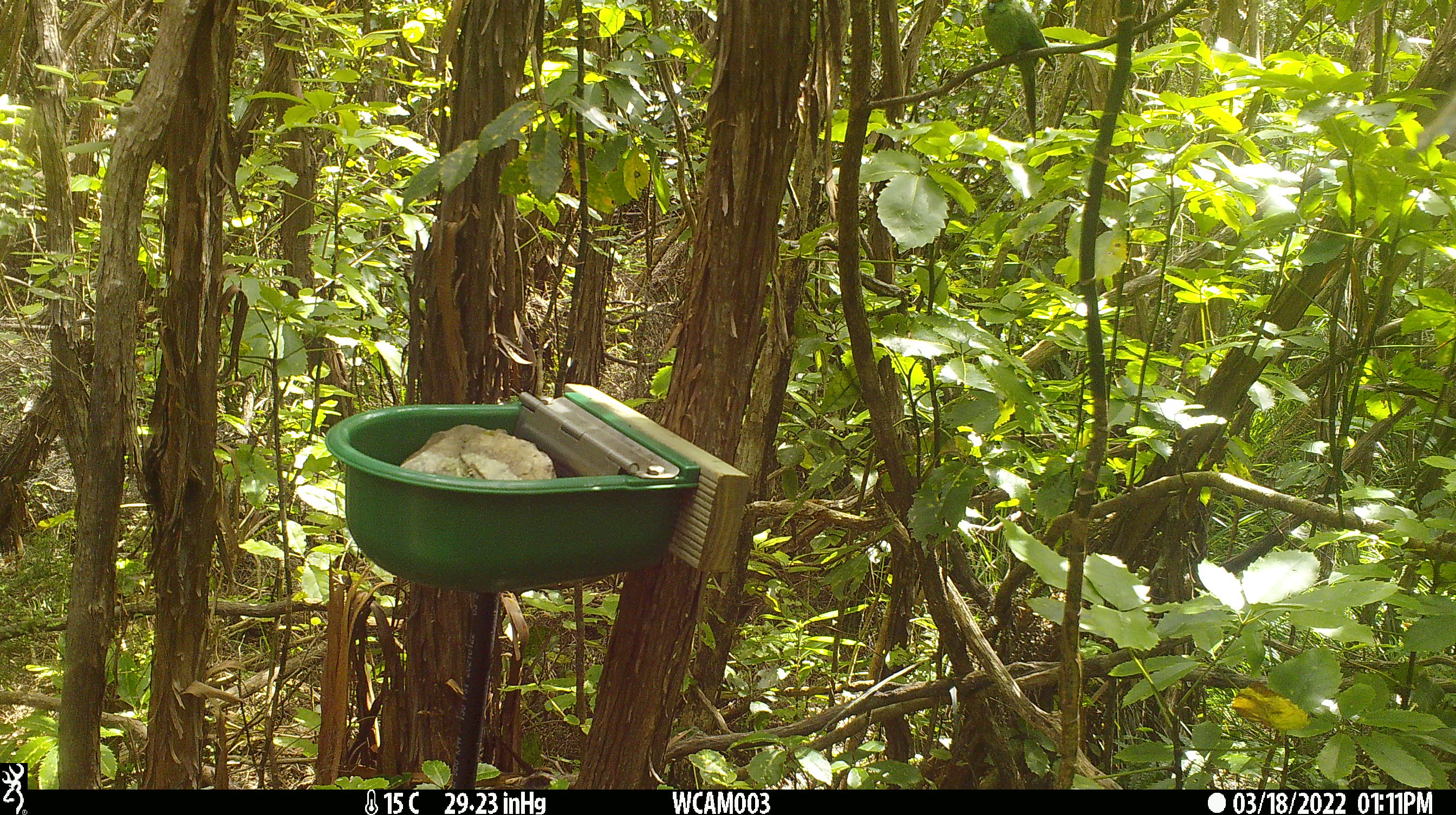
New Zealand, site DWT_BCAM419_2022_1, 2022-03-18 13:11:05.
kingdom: Animalia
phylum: Chordata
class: Aves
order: Psittaciformes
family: Psittaculidae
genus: Cyanoramphus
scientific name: Cyanoramphus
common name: parakeet